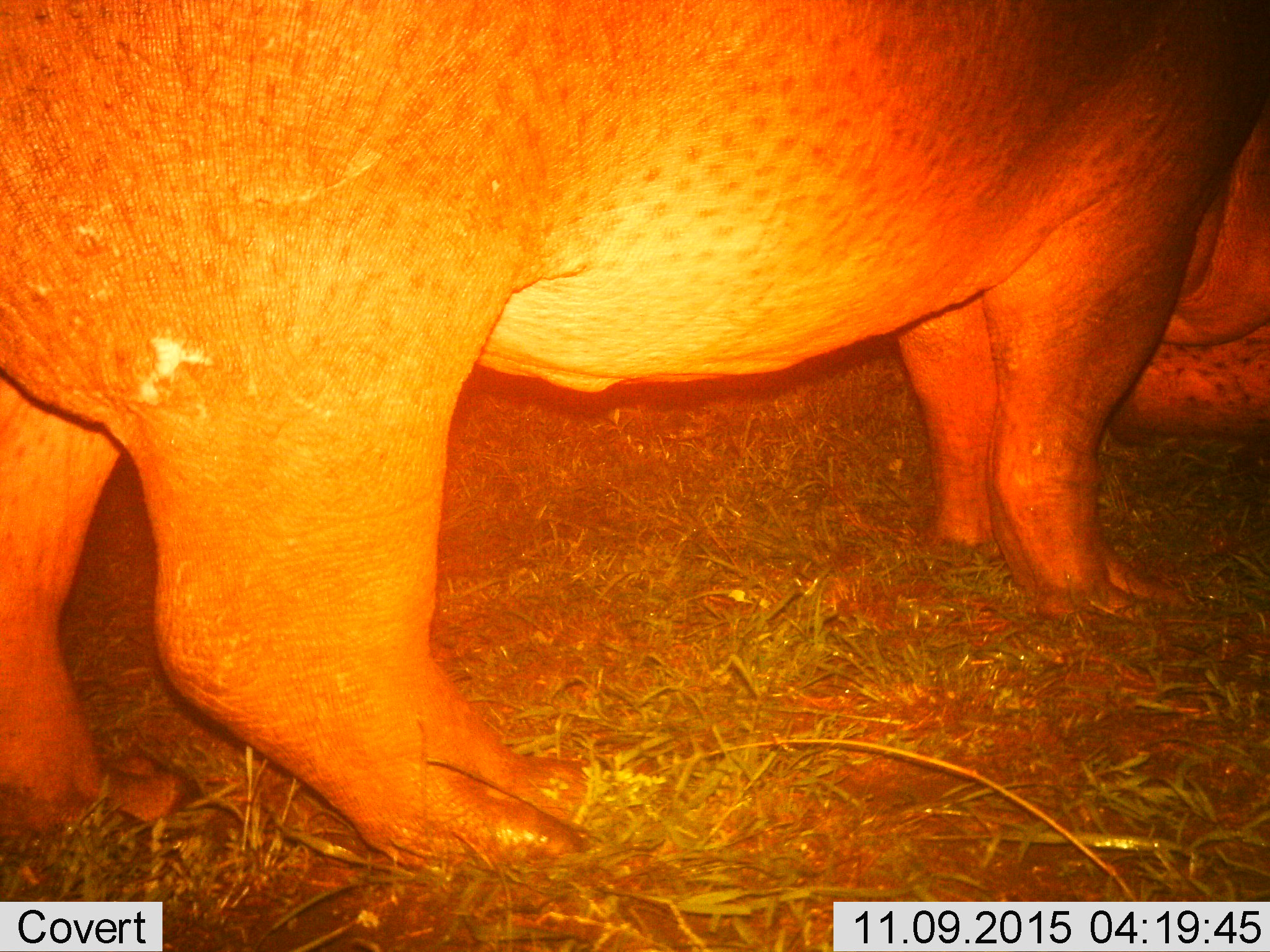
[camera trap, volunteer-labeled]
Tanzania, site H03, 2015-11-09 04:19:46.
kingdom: Animalia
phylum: Chordata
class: Mammalia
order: Artiodactyla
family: Hippopotamidae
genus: Hippopotamus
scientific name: Hippopotamus amphibius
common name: hippopotamus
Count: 1.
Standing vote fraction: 100%.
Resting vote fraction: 0%.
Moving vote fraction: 0%.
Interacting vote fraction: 0%.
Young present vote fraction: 0%.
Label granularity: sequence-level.